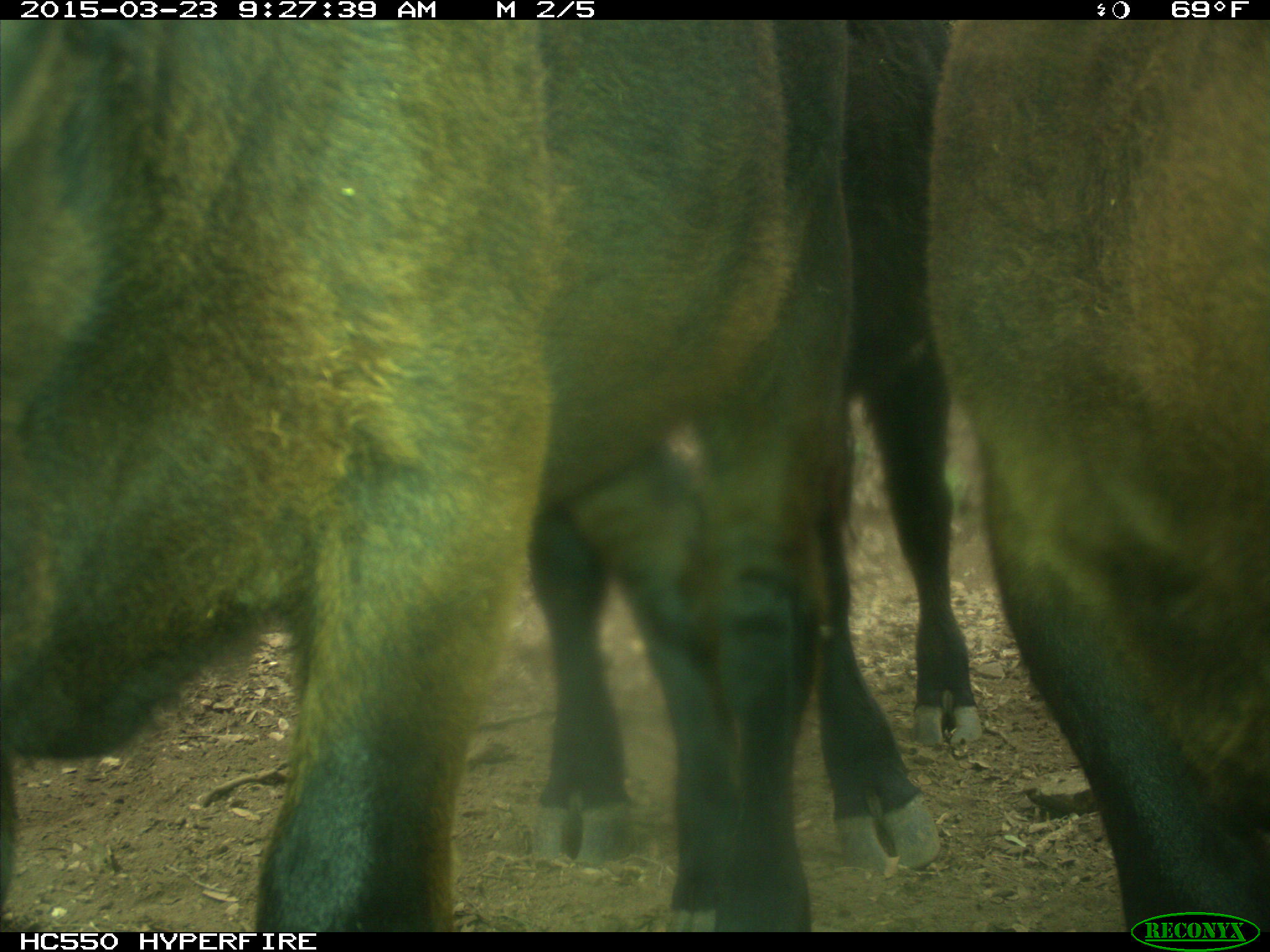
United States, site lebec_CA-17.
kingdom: Animalia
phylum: Chordata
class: Mammalia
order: Artiodactyla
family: Bovidae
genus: Bos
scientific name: Bos taurus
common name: domestic cow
Bos taurus (domestic cow).